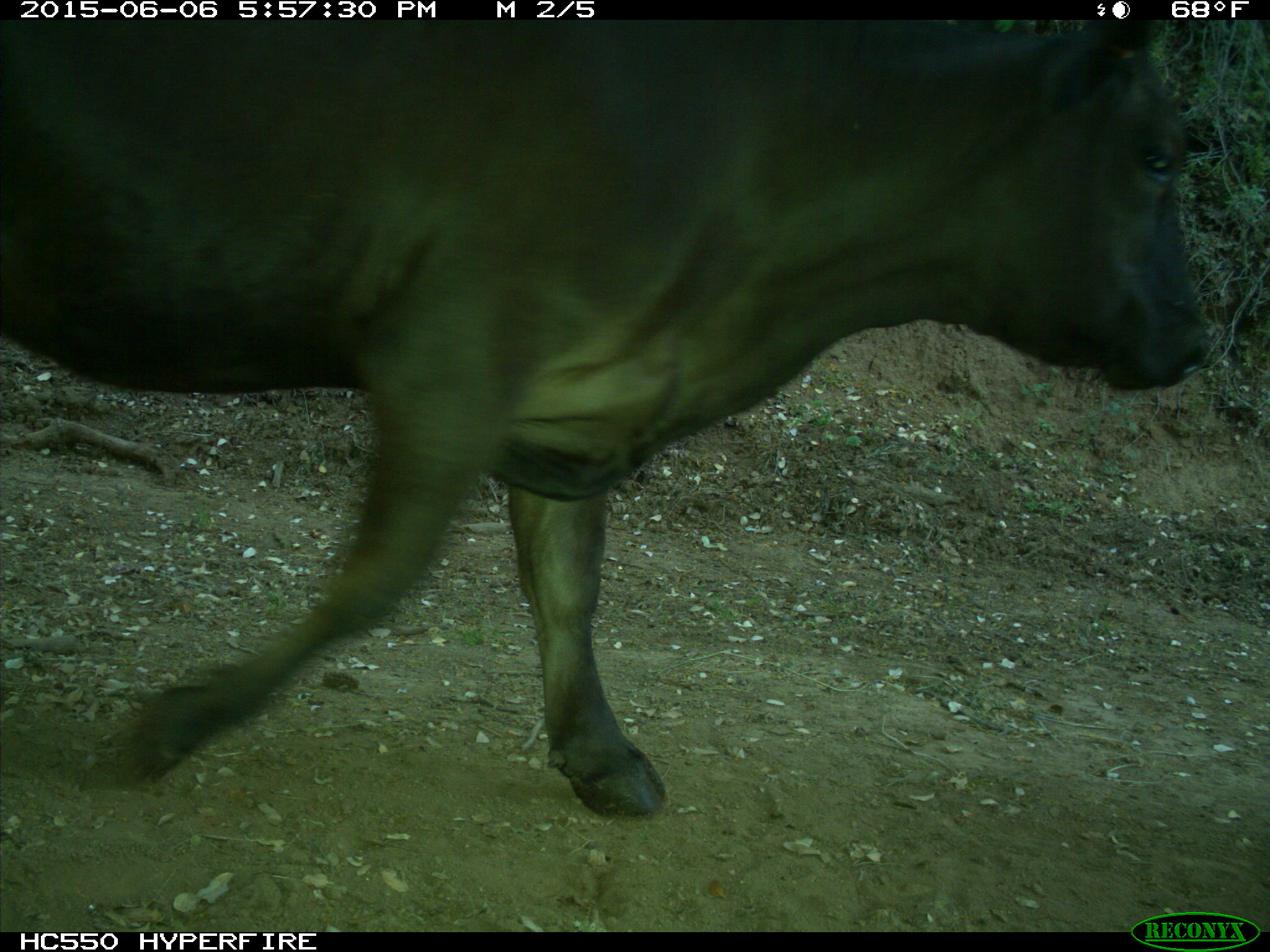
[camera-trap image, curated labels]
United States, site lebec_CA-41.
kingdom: Animalia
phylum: Chordata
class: Mammalia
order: Artiodactyla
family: Bovidae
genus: Bos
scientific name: Bos taurus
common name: domestic cow